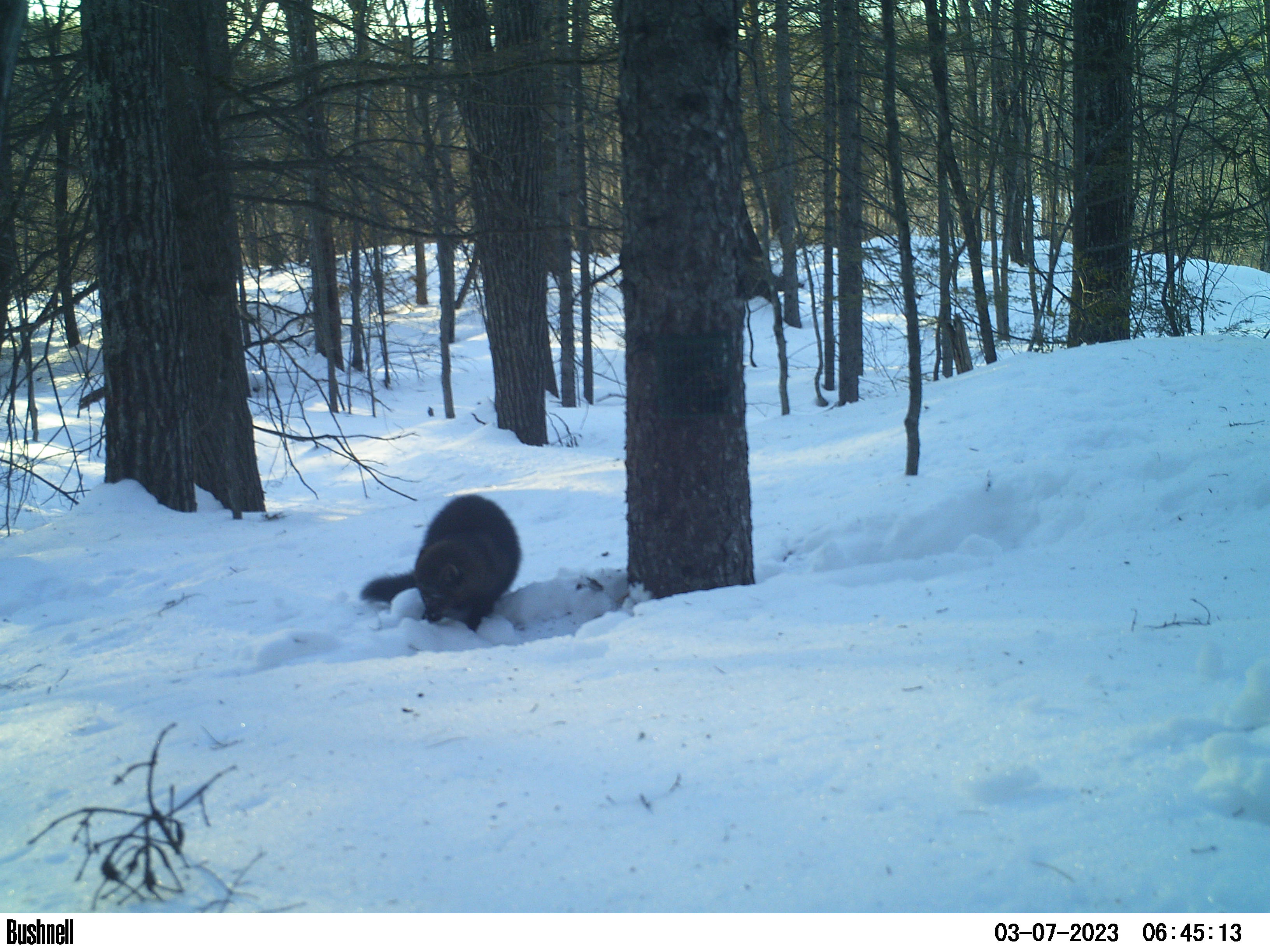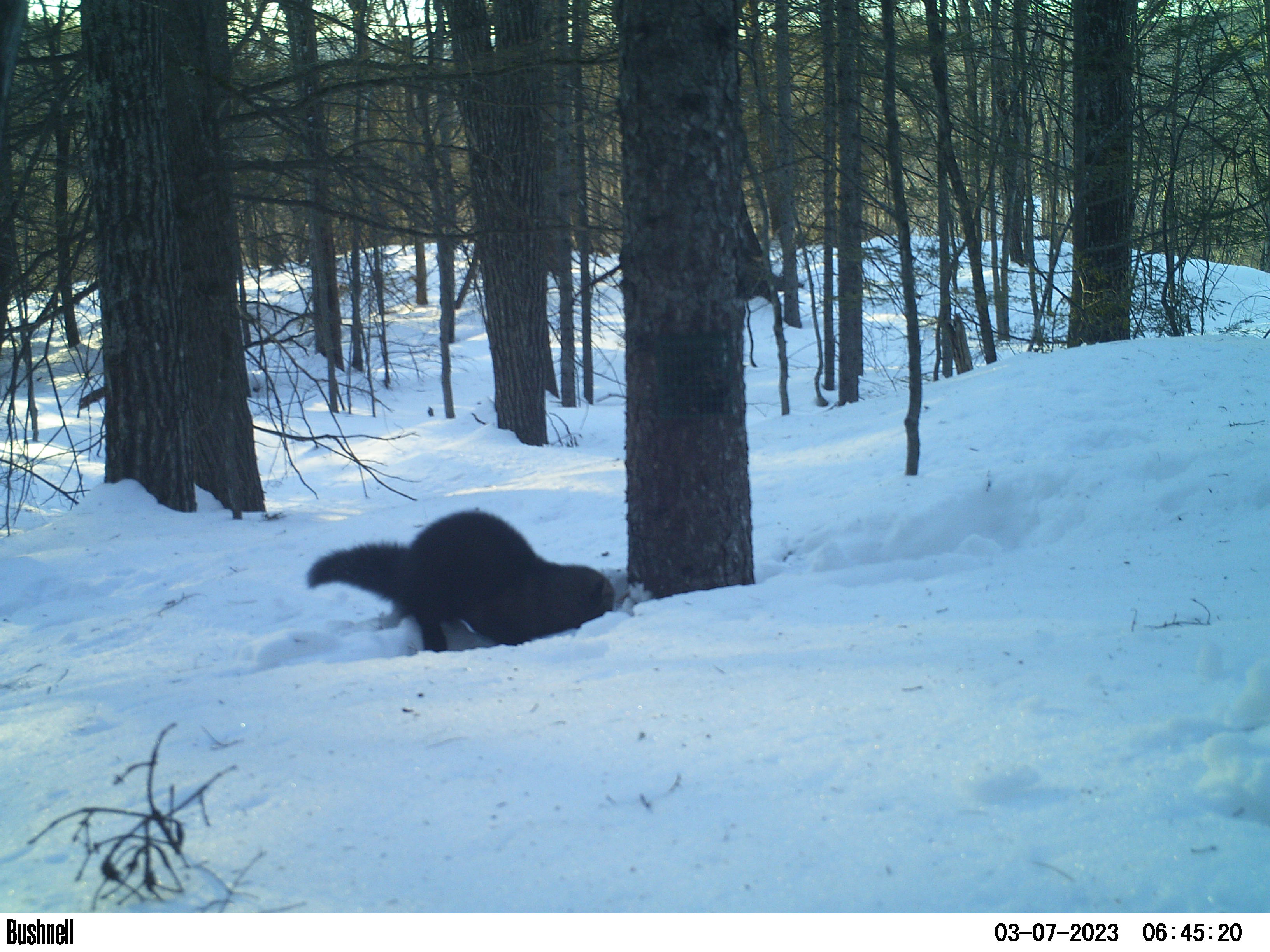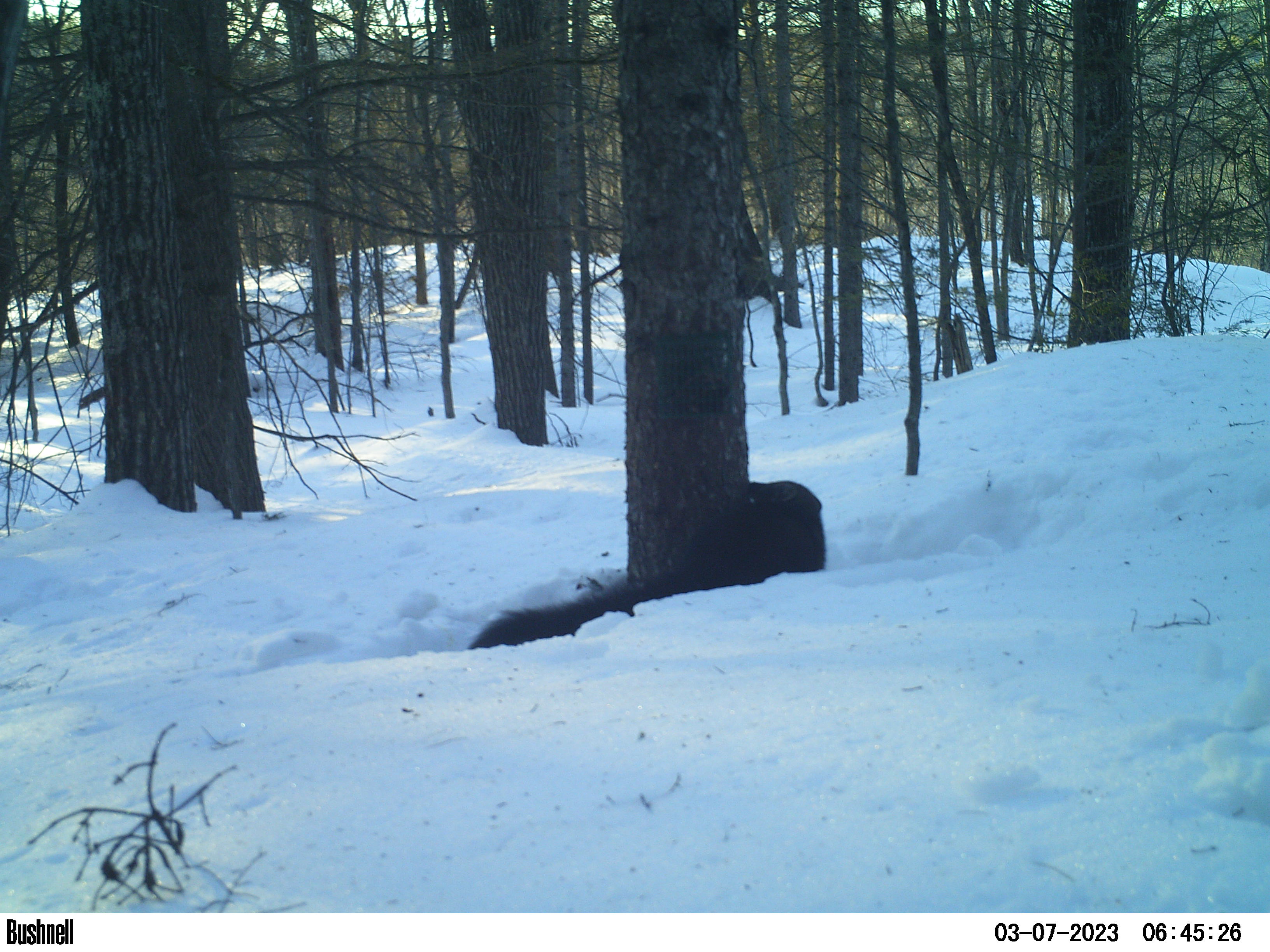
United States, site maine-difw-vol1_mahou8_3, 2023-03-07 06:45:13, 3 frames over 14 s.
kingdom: Animalia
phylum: Chordata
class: Mammalia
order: Carnivora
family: Mustelidae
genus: Pekania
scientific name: Pekania pennanti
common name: fisher